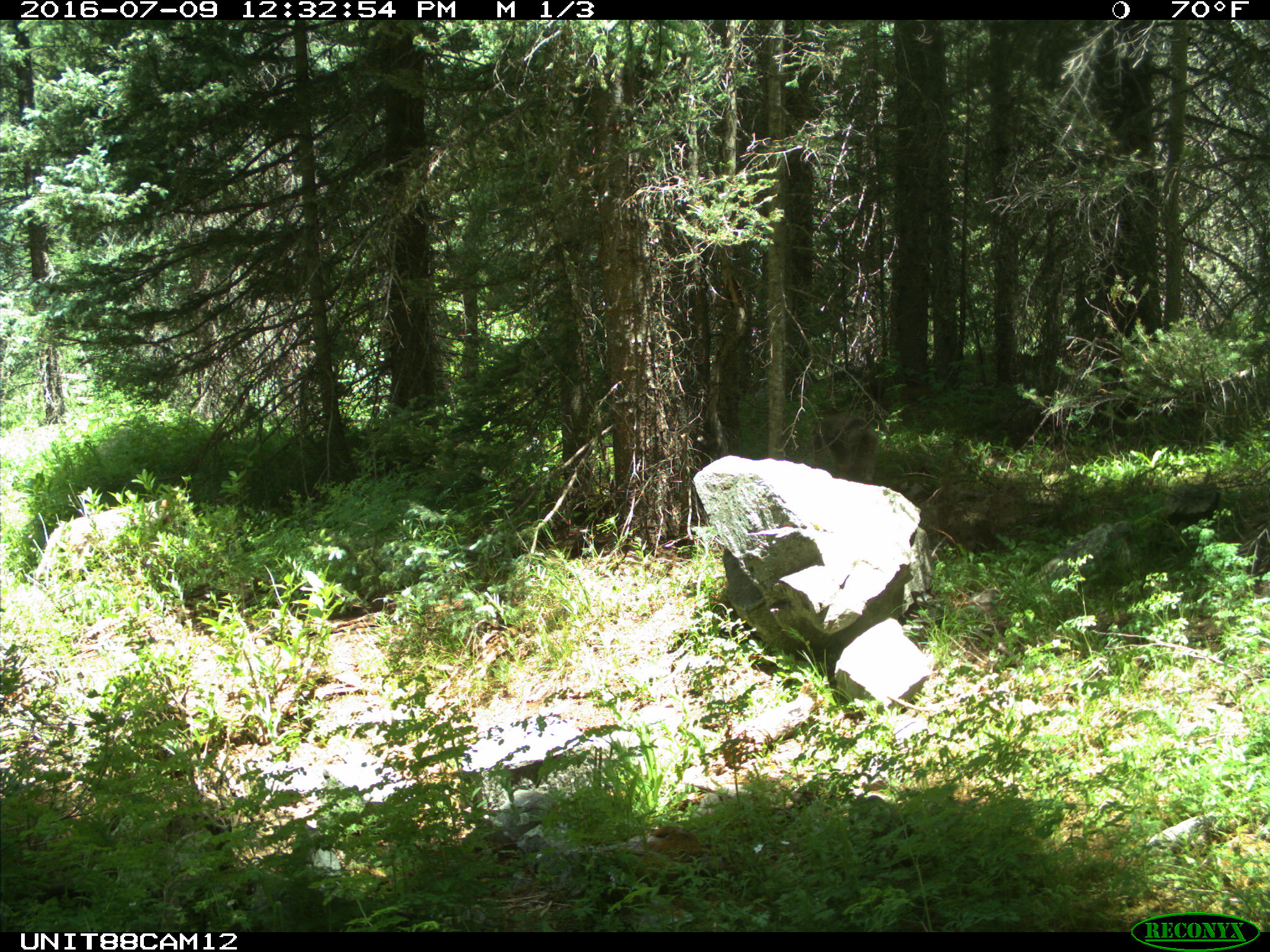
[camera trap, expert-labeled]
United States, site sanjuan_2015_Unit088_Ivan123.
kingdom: Animalia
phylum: Chordata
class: Mammalia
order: Carnivora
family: Canidae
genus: Canis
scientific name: Canis latrans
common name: coyote